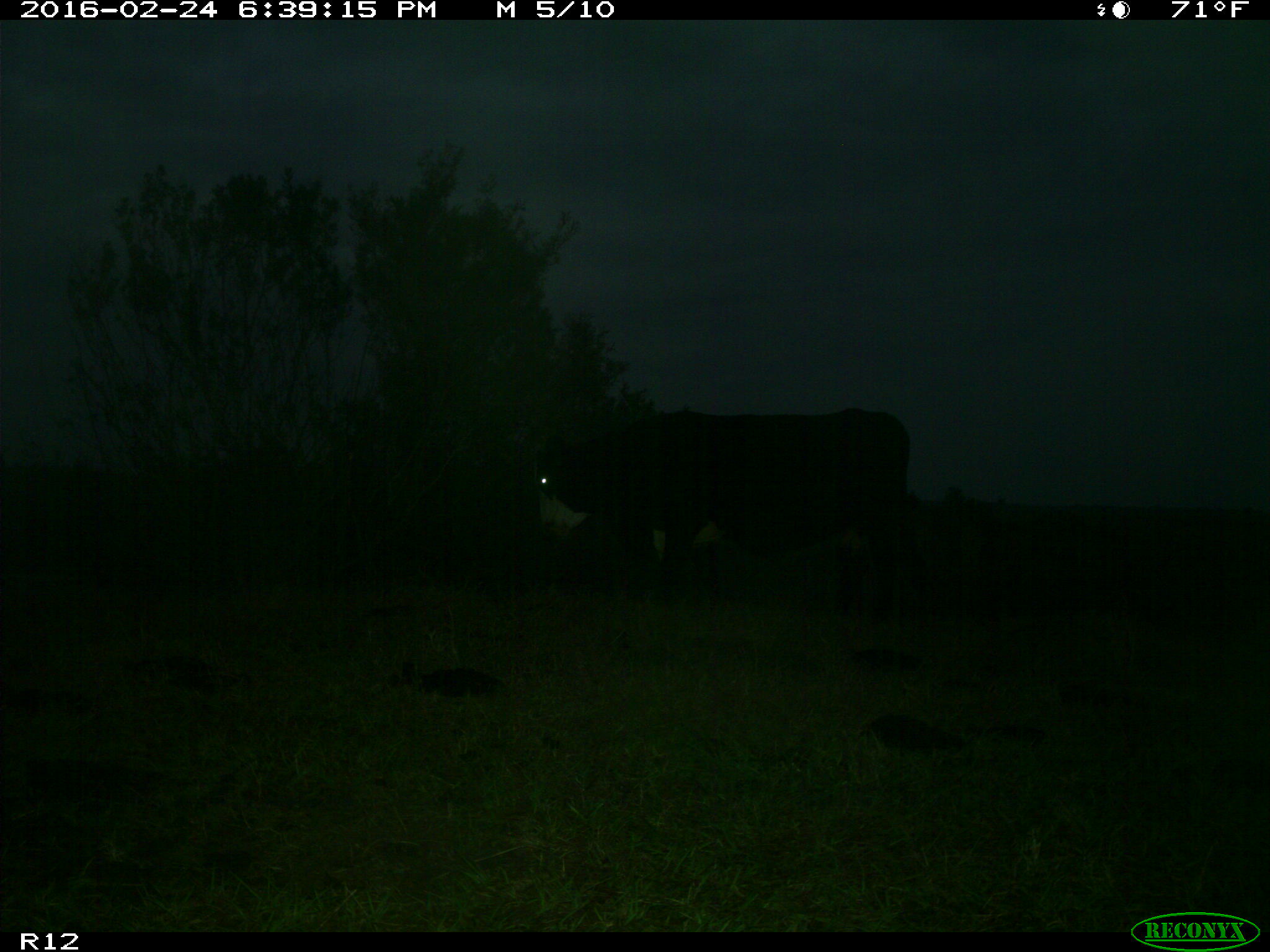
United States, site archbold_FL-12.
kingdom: Animalia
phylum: Chordata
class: Mammalia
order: Artiodactyla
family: Bovidae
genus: Bos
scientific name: Bos taurus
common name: domestic cow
Bos taurus (domestic cow).